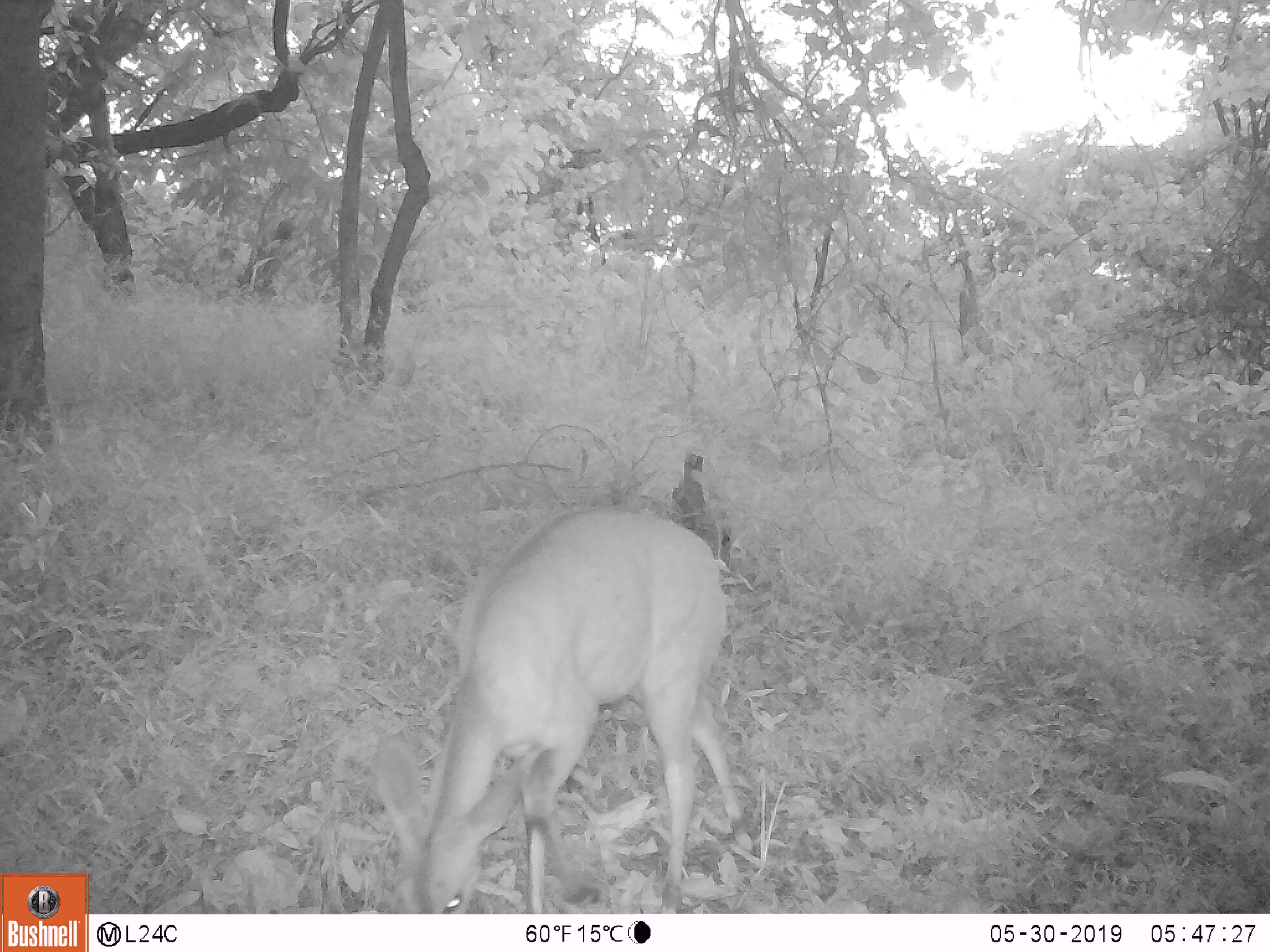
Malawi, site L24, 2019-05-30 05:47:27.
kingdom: Animalia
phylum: Chordata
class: Mammalia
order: Artiodactyla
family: Bovidae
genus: Tragelaphus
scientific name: Tragelaphus sylvaticus sylvaticus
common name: cape bushbuck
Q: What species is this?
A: Cape bushbuck (Tragelaphus sylvaticus sylvaticus).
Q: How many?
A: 1.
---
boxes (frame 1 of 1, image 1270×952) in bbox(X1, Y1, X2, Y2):
cape bushbuck: bbox(362, 496, 754, 910)